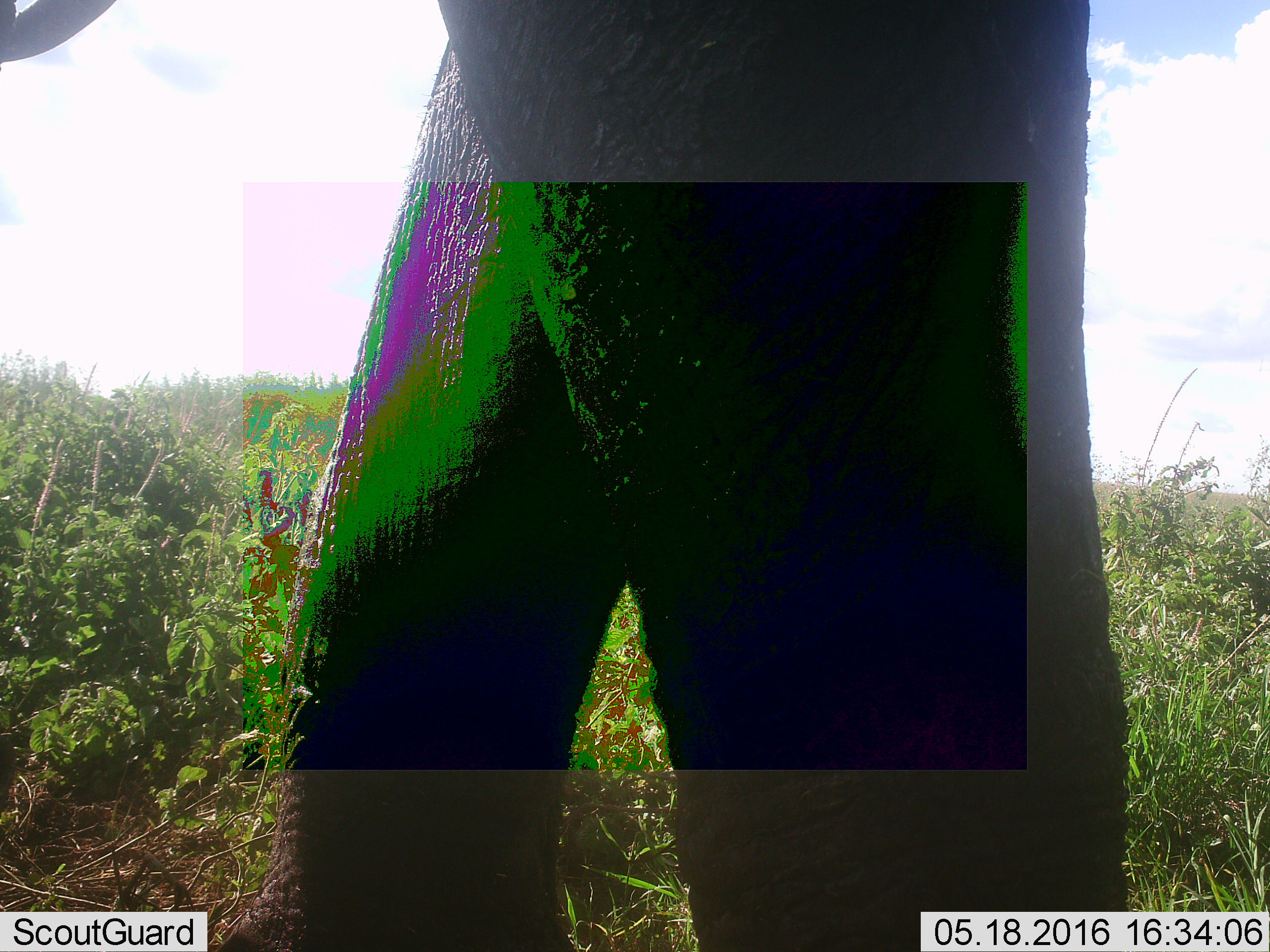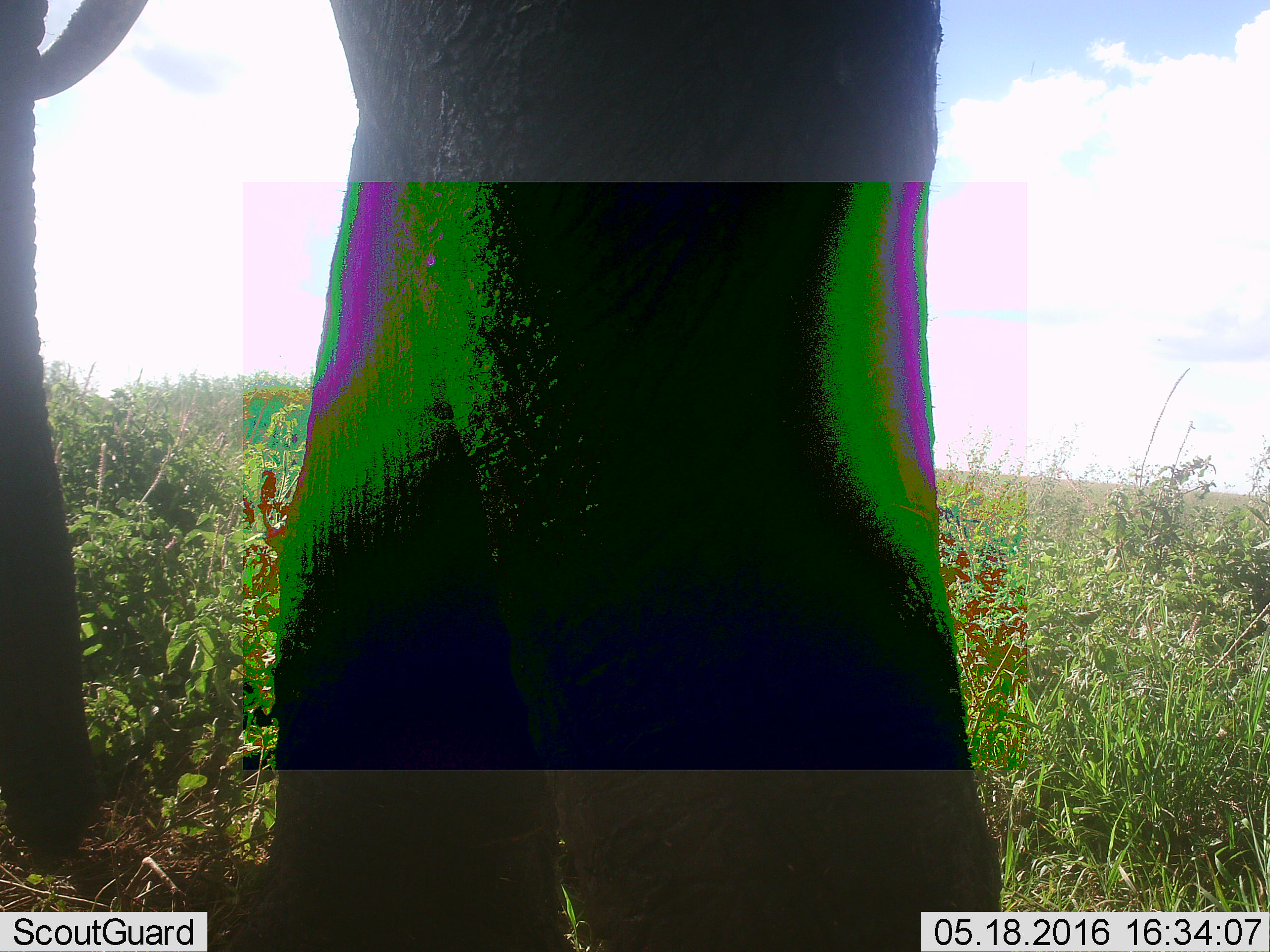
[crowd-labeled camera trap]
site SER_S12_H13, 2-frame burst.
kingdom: Animalia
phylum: Chordata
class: Mammalia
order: Proboscidea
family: Elephantidae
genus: Loxodonta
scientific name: Loxodonta africana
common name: african bush elephant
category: elephant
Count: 1.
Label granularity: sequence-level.